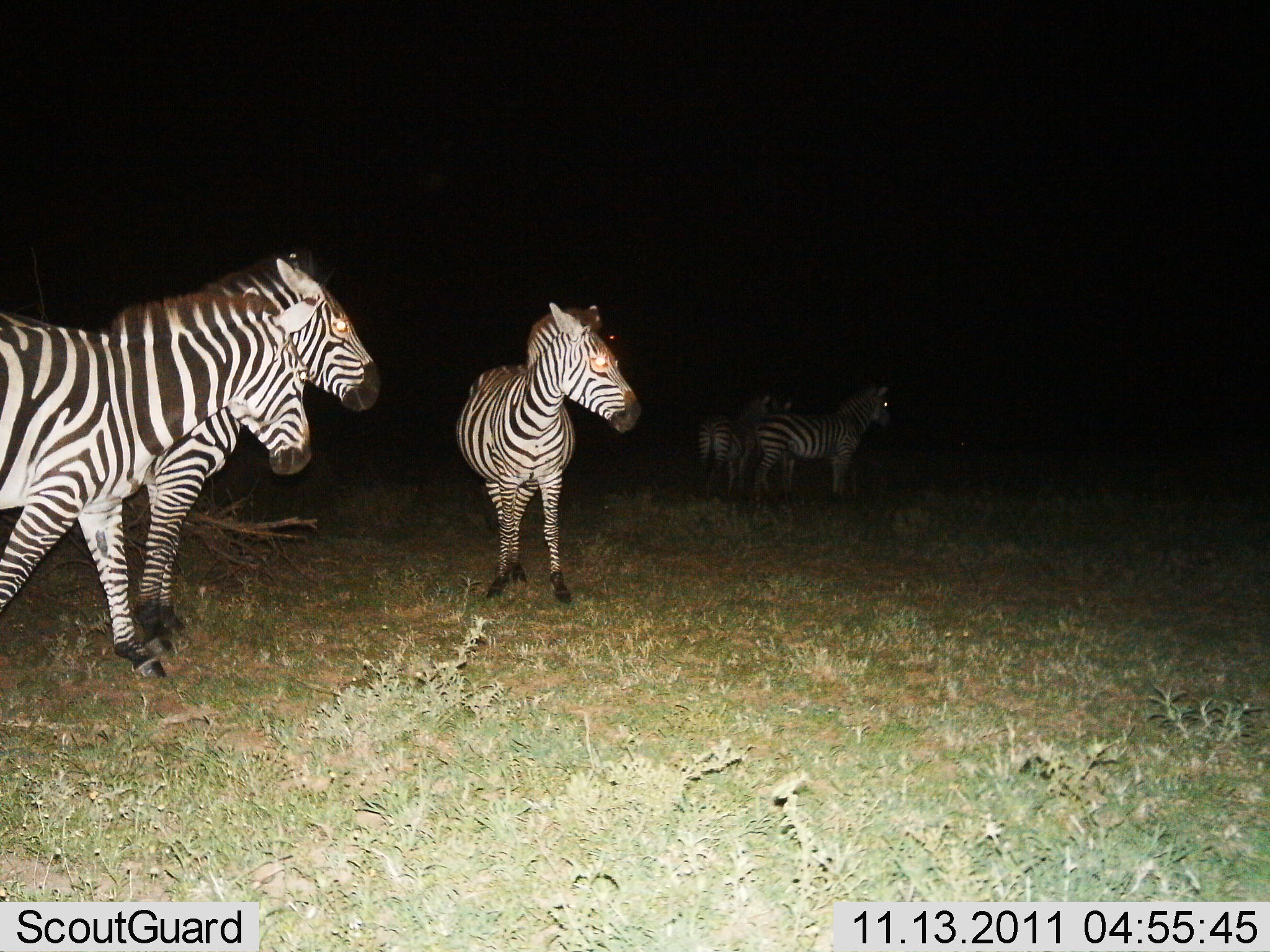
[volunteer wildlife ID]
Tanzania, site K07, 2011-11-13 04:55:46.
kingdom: Animalia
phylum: Chordata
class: Mammalia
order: Perissodactyla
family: Equidae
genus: Equus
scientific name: Equus quagga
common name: plains zebra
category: zebra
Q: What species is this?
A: Zebra (plains zebra) (Equus quagga).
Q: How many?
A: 5.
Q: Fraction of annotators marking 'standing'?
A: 100%.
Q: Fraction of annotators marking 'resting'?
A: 7%.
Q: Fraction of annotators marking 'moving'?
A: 21%.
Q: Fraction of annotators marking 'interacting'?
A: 0%.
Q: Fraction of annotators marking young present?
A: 0%.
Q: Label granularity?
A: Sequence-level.